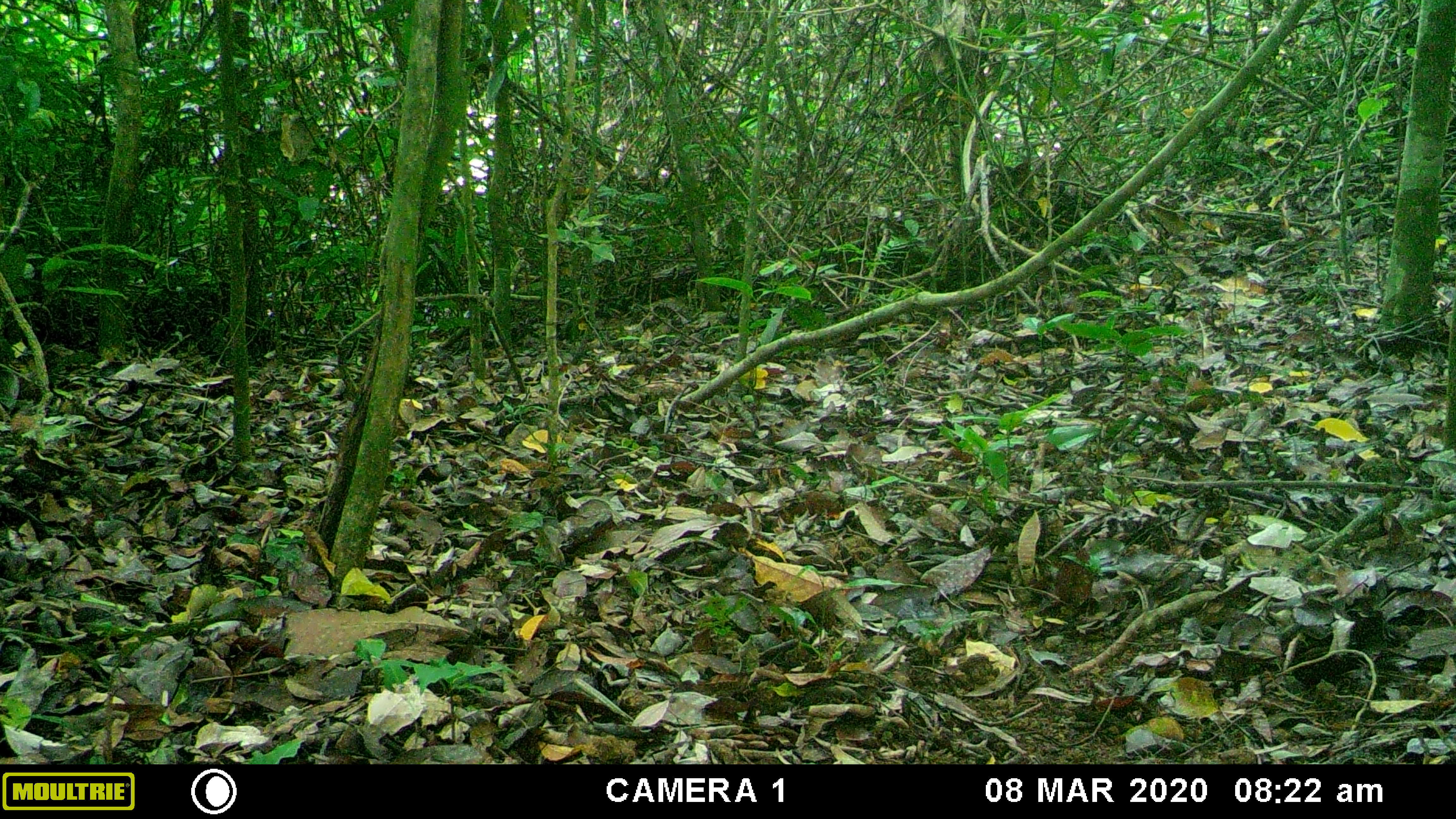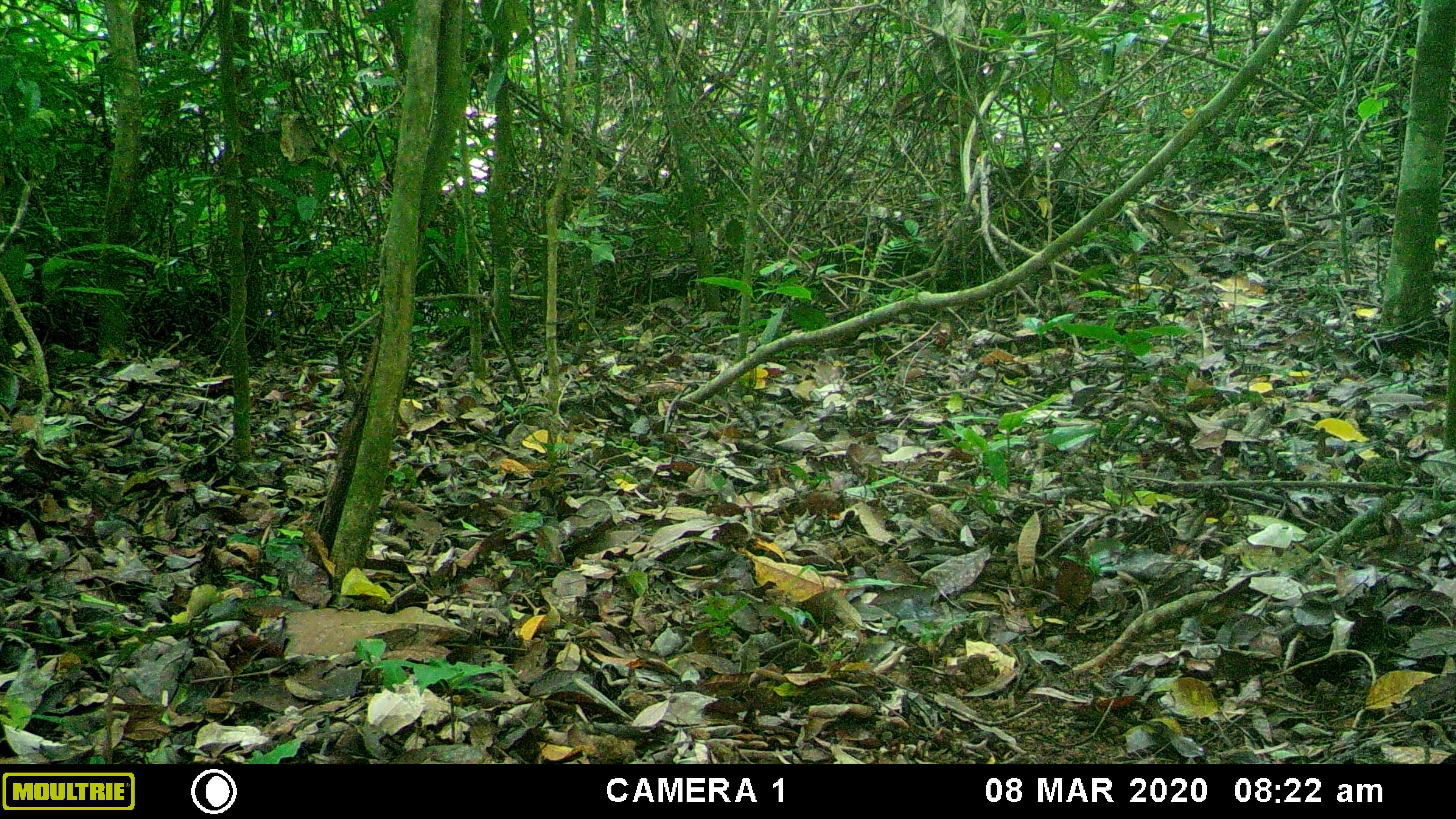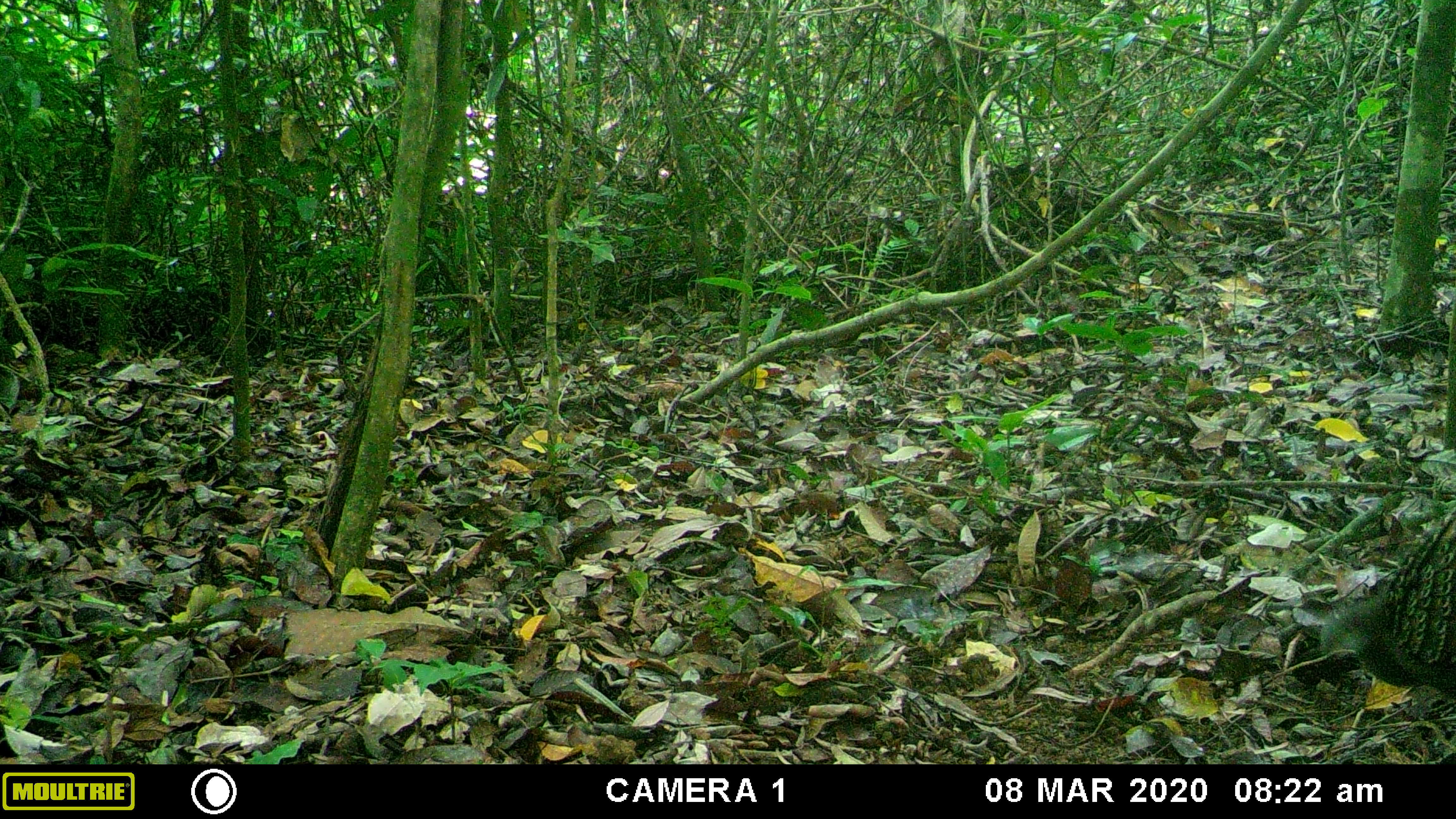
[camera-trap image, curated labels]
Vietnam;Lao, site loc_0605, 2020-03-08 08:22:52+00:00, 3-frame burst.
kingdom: Animalia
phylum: Chordata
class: Aves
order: Galliformes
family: Phasianidae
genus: Polyplectron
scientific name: Polyplectron bicalcaratum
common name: gray peacock-pheasant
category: grey peacock pheasant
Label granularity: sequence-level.